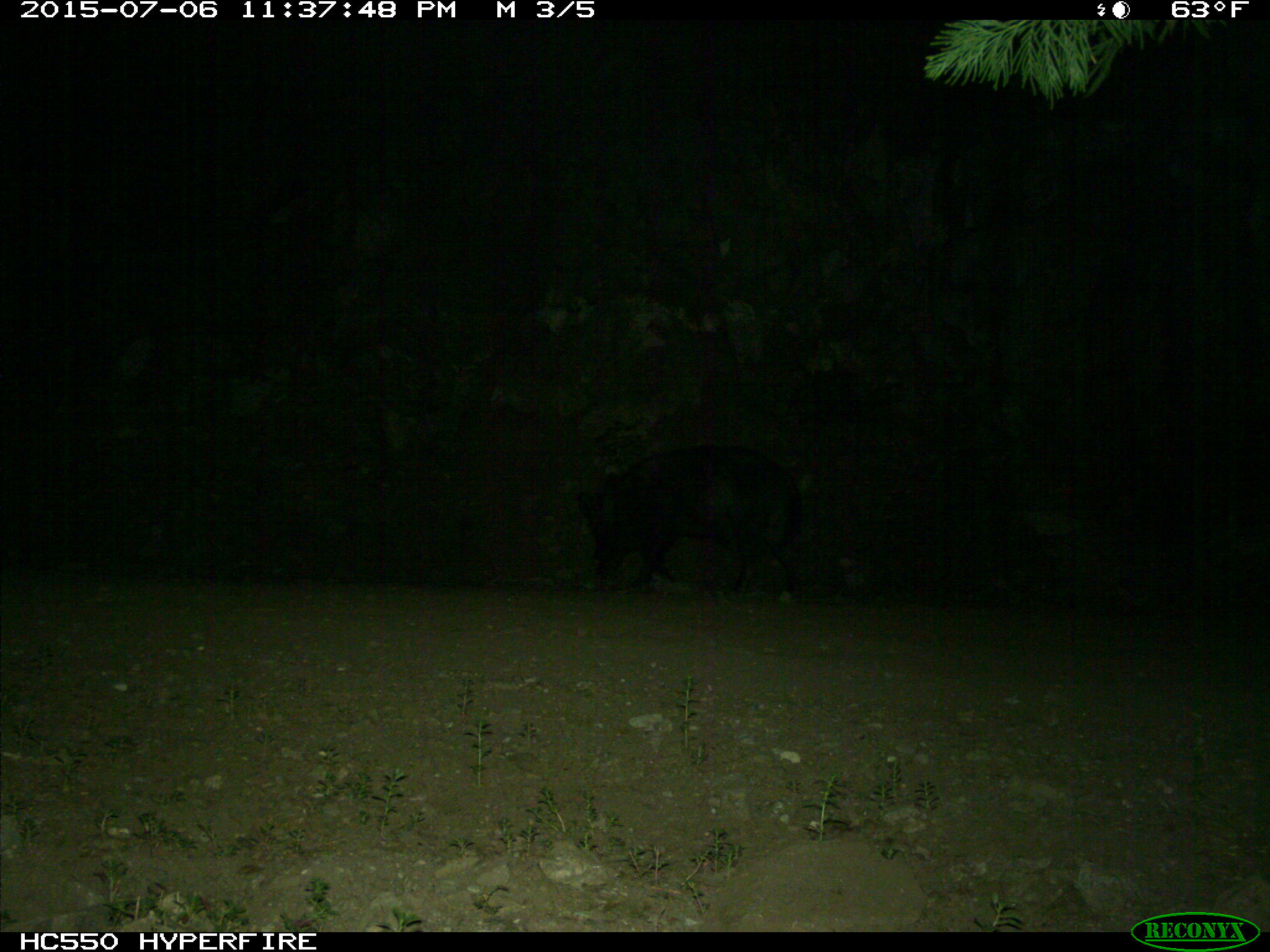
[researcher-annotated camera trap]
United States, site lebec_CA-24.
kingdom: Animalia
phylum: Chordata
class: Mammalia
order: Artiodactyla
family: Suidae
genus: Sus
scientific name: Sus scrofa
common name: wild boar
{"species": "Sus scrofa (wild boar)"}